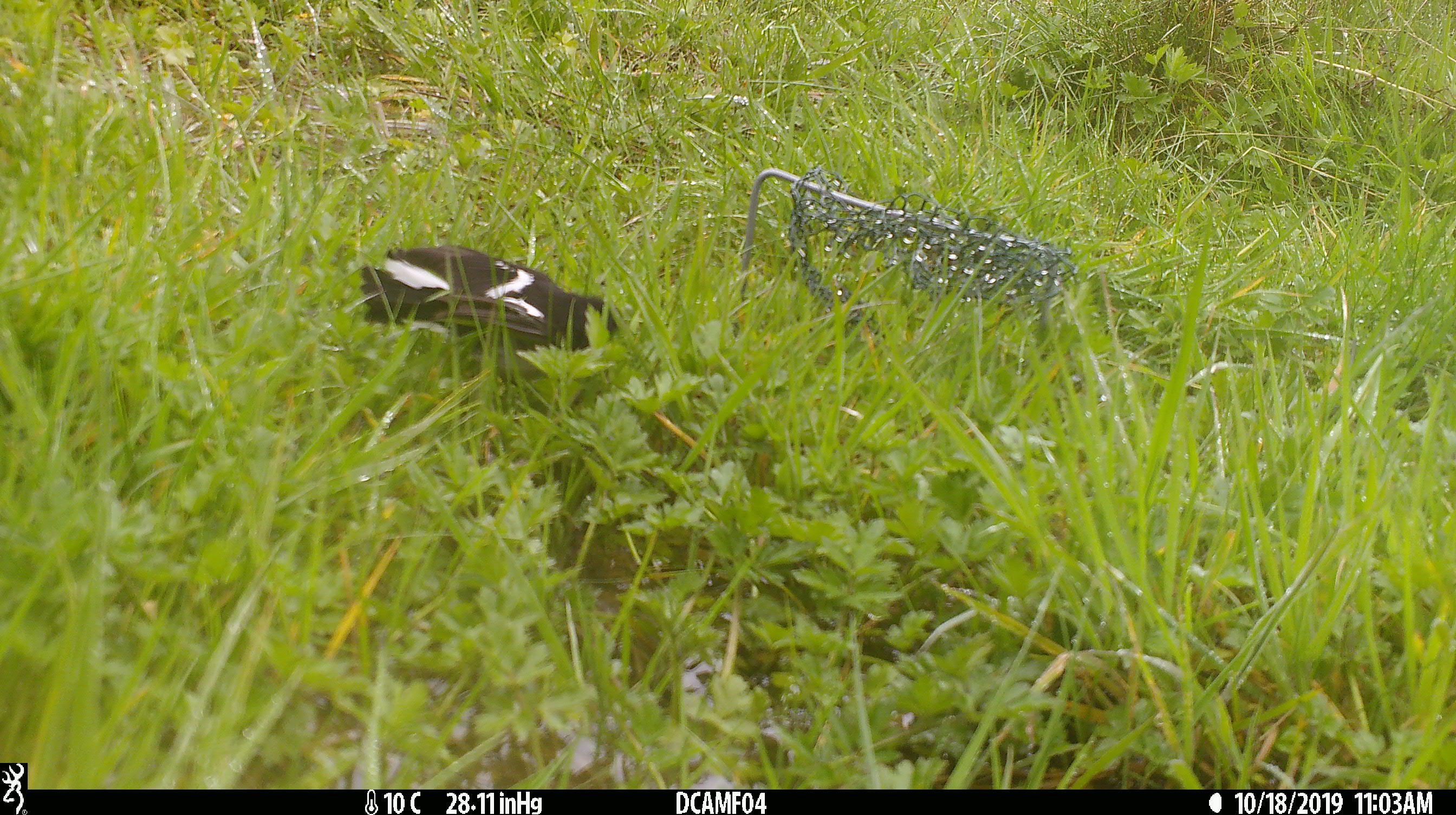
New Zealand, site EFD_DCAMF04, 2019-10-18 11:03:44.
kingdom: Animalia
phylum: Chordata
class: Aves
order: Passeriformes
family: Petroicidae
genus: Petroica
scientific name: Petroica macrocephala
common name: tomtit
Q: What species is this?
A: Tomtit (Petroica macrocephala).